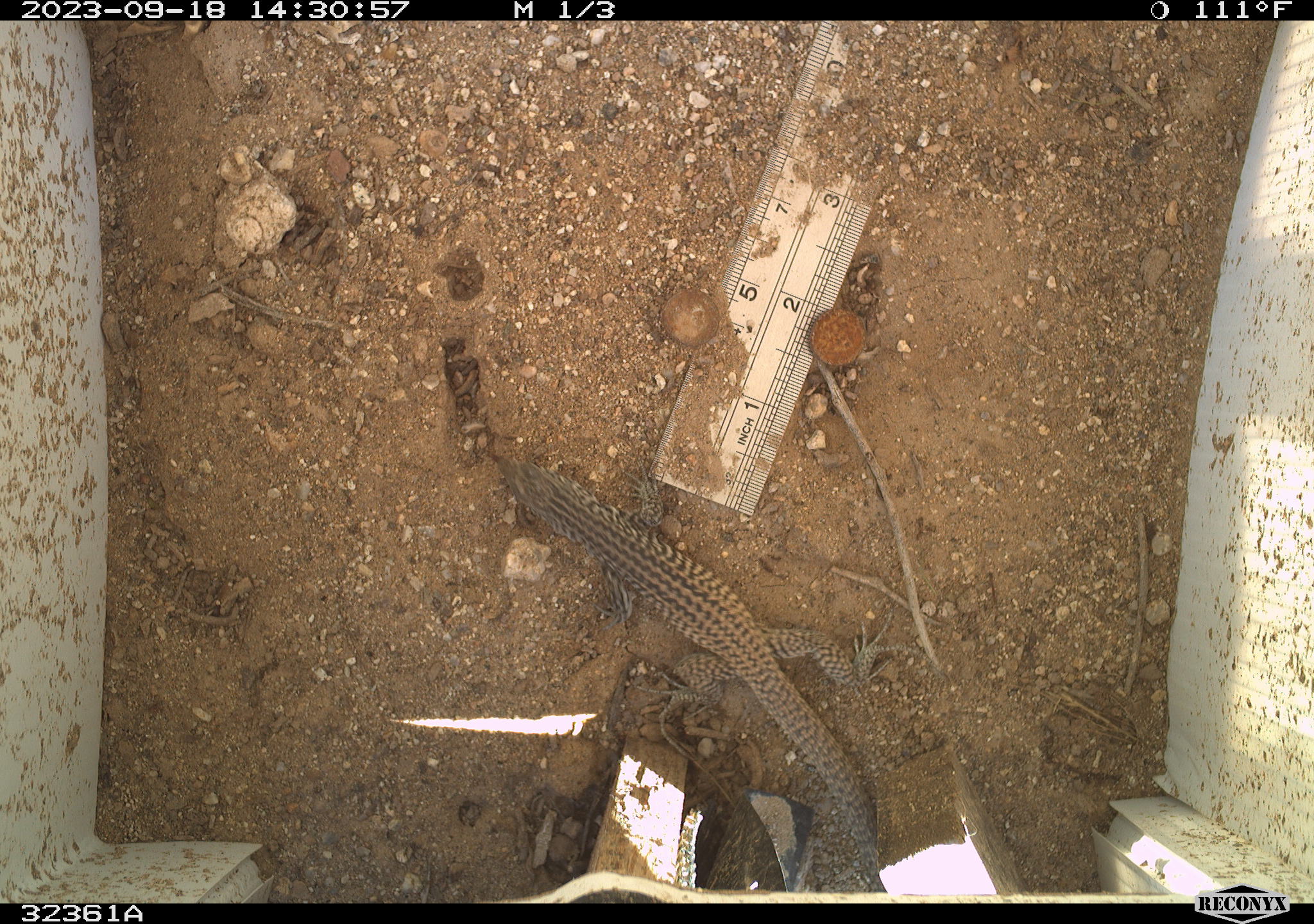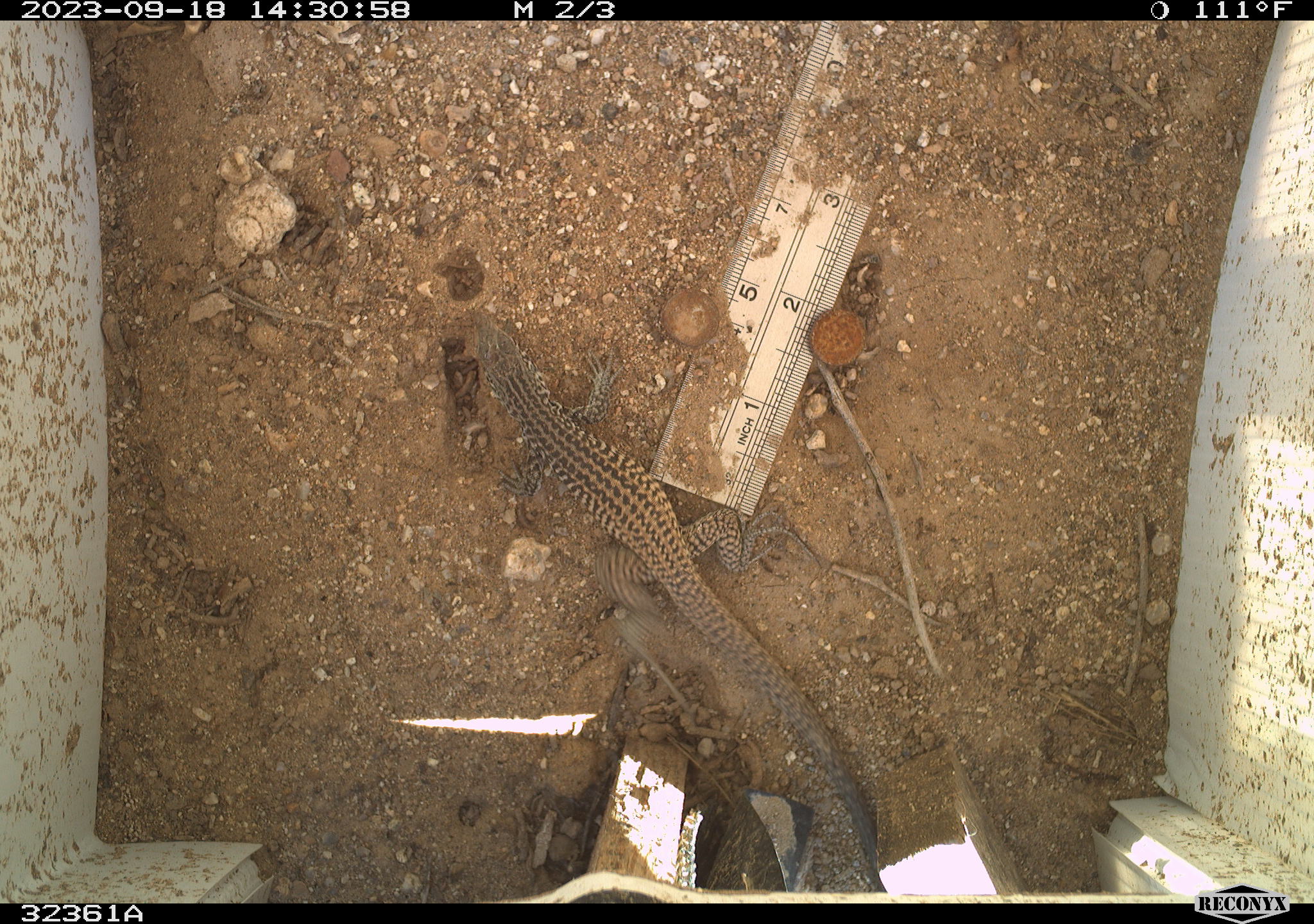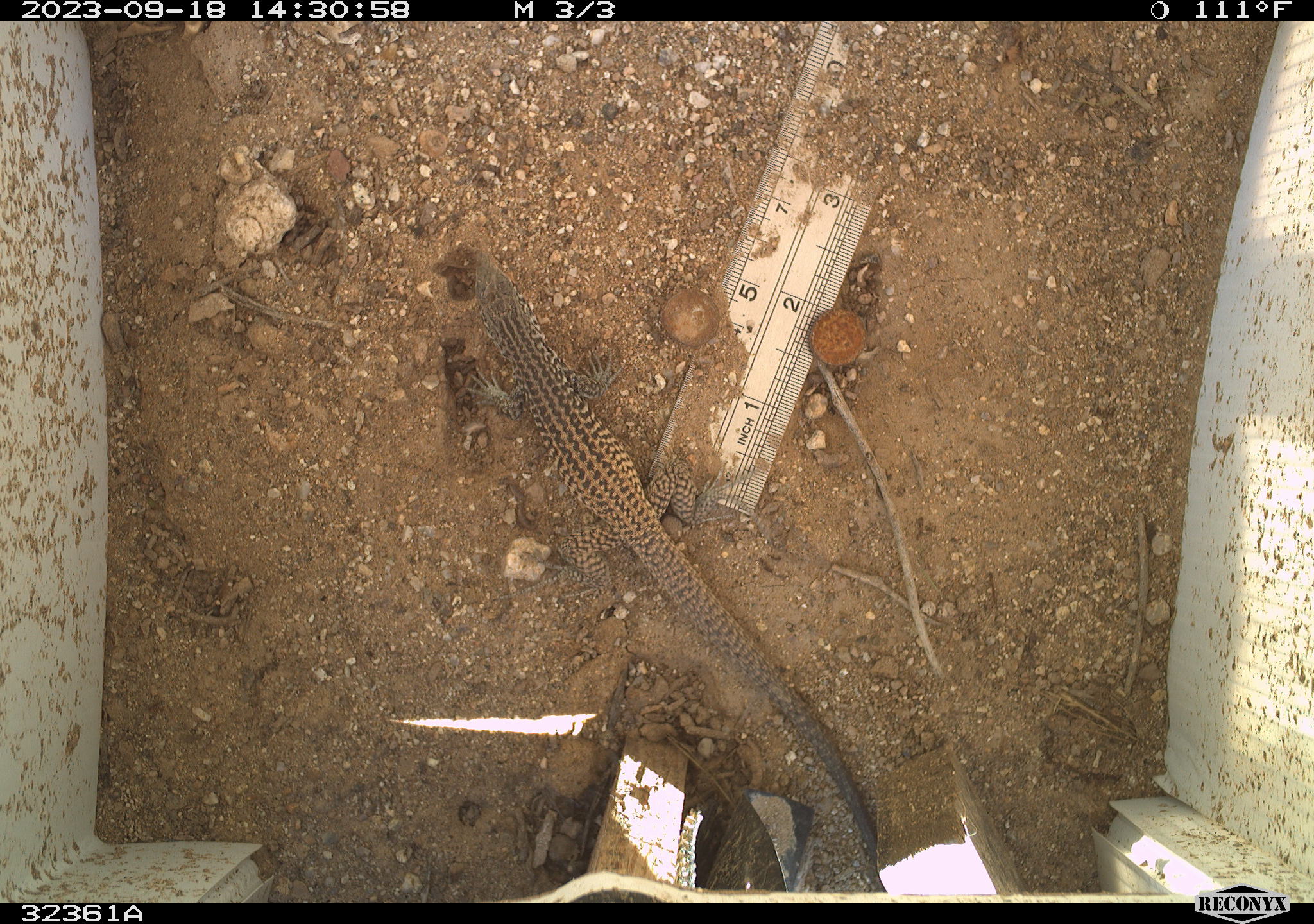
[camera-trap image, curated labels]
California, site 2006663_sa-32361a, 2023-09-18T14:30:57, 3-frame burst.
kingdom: Animalia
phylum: Chordata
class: Reptilia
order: Squamata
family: Teiidae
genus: Aspidoscelis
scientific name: Aspidoscelis tigris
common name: western whiptail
Western whiptail (Aspidoscelis tigris).